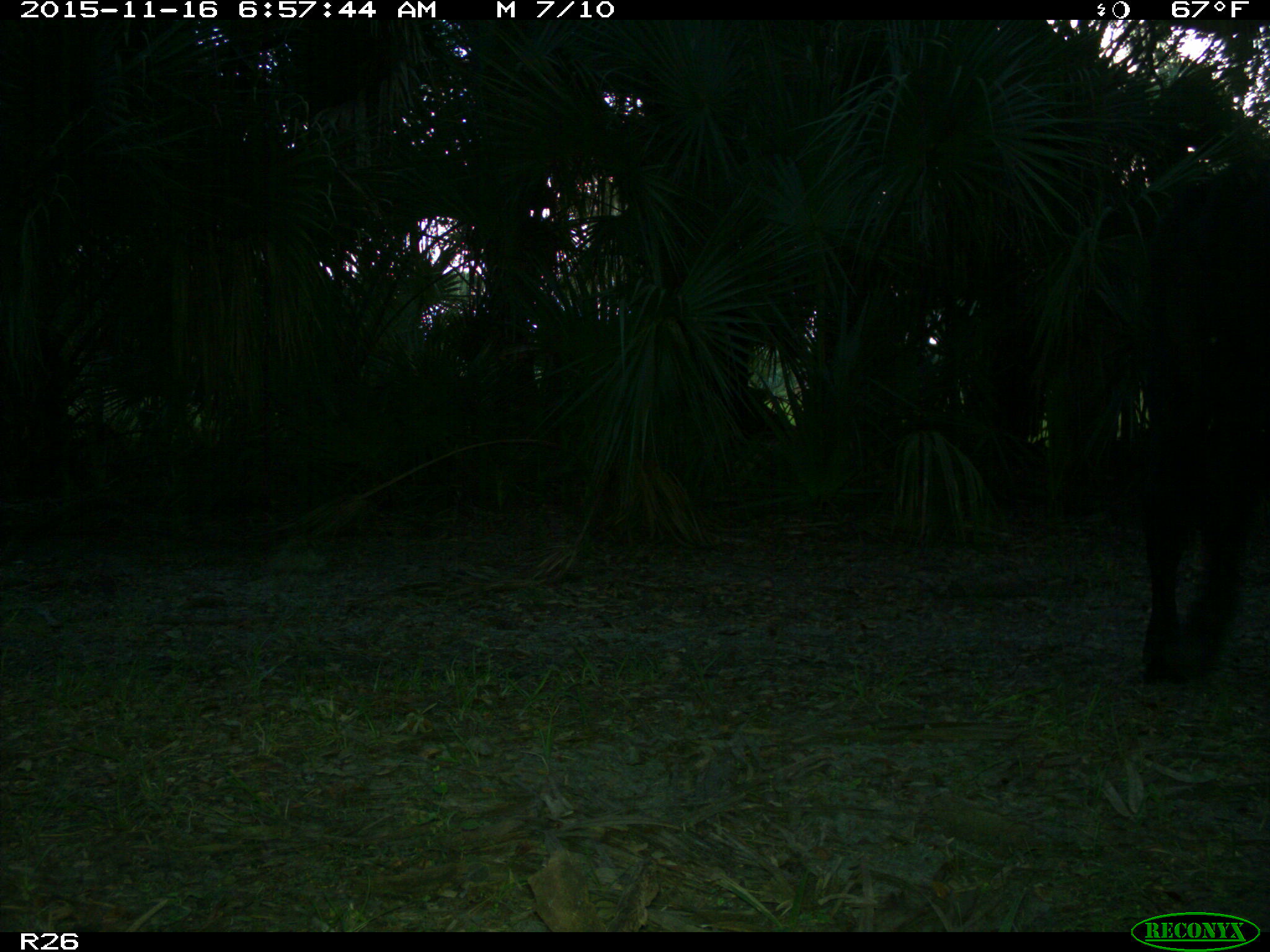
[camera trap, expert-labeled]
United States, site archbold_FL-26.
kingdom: Animalia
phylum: Chordata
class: Mammalia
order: Artiodactyla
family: Bovidae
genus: Bos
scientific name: Bos taurus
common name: domestic cow